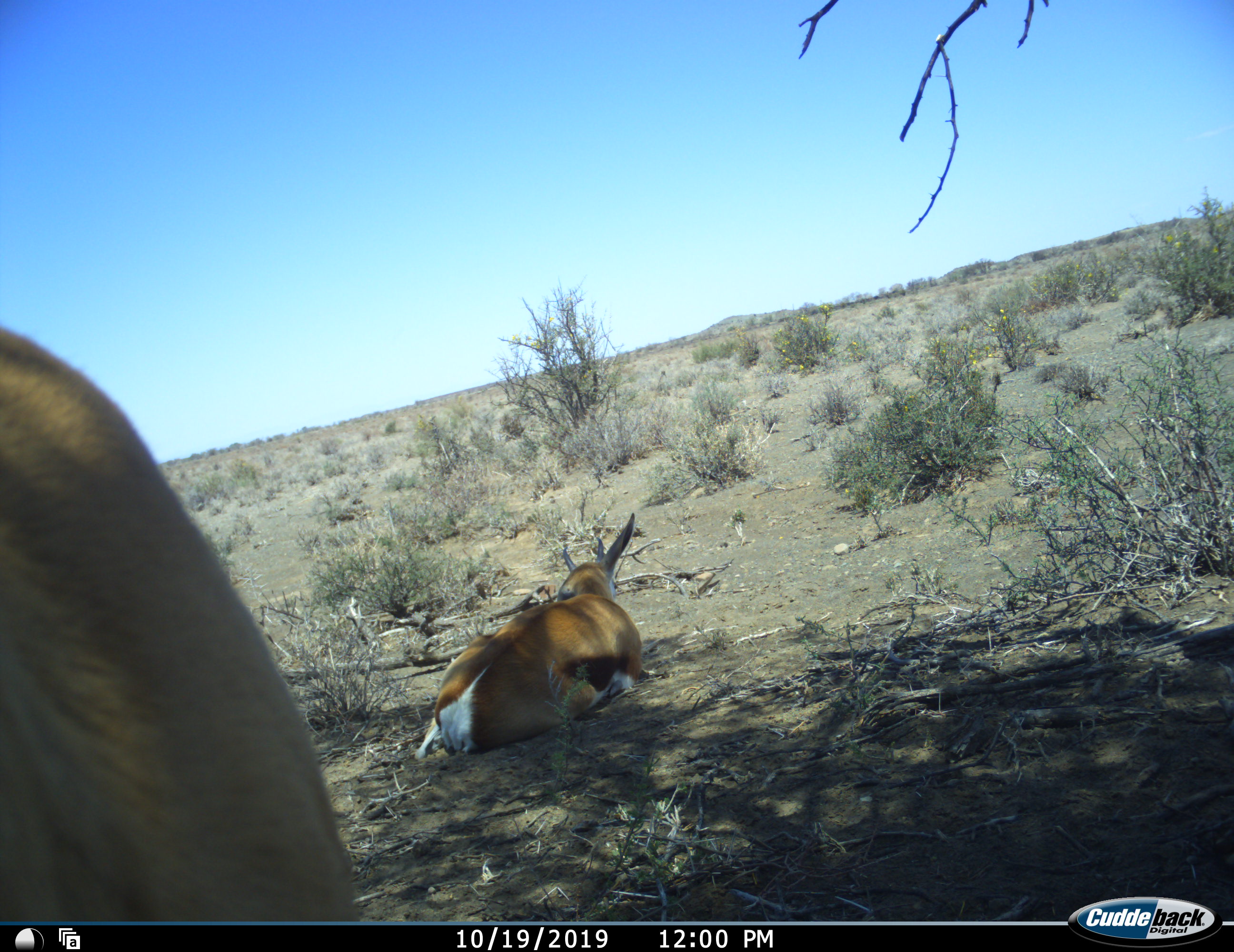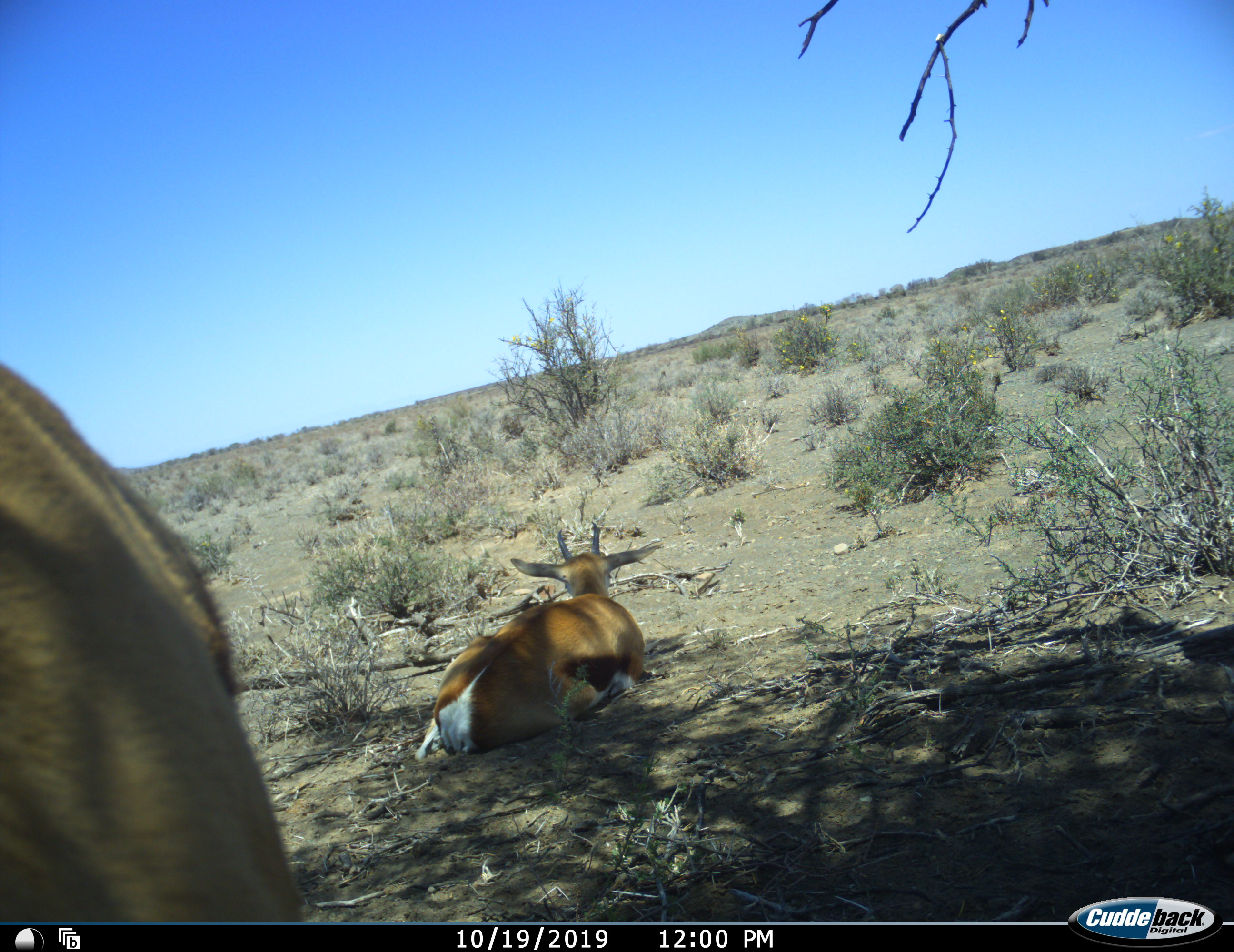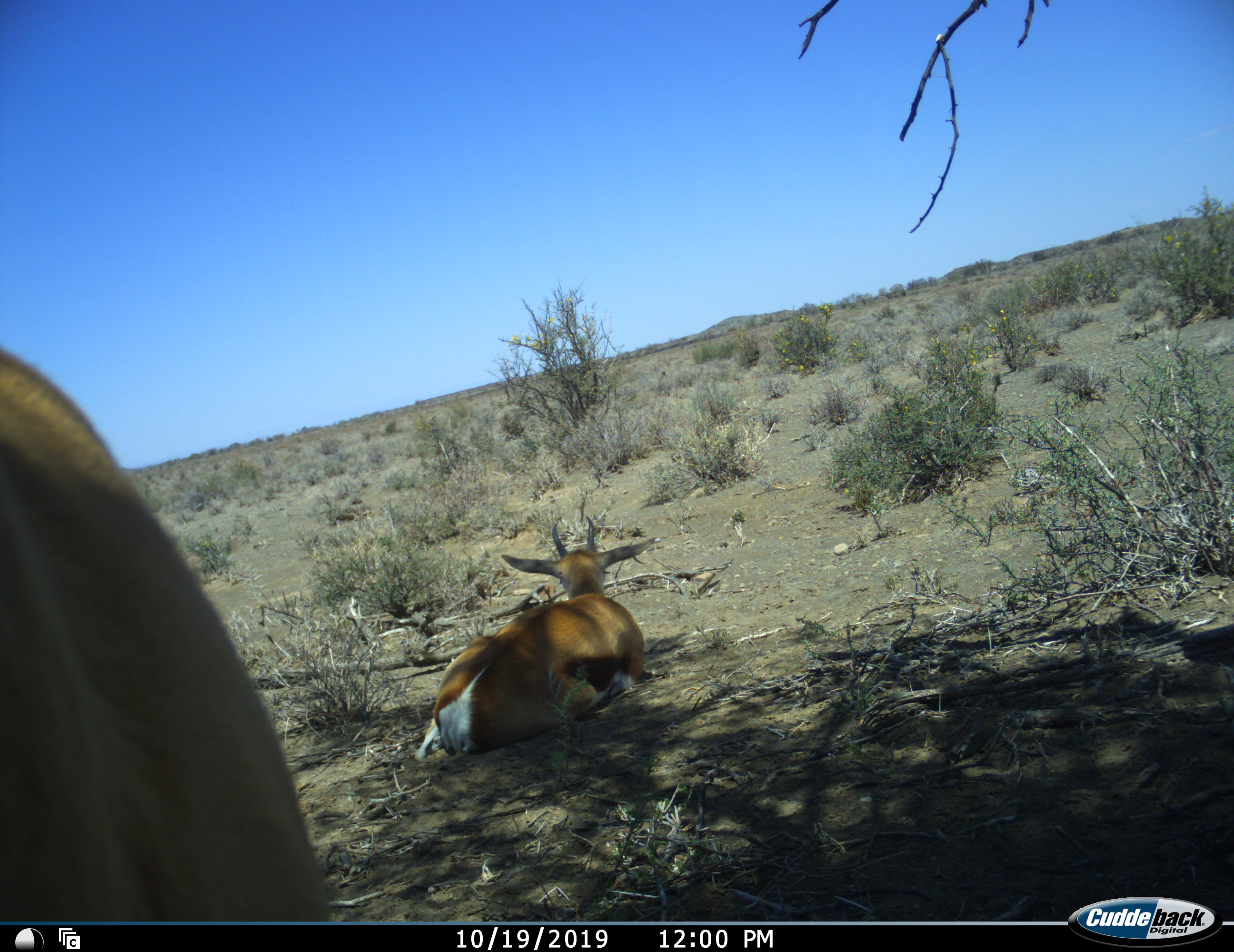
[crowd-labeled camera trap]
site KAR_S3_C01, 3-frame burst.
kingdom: Animalia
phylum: Chordata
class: Mammalia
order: Artiodactyla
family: Bovidae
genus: Antidorcas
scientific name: Antidorcas marsupialis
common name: springbok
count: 2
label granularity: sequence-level